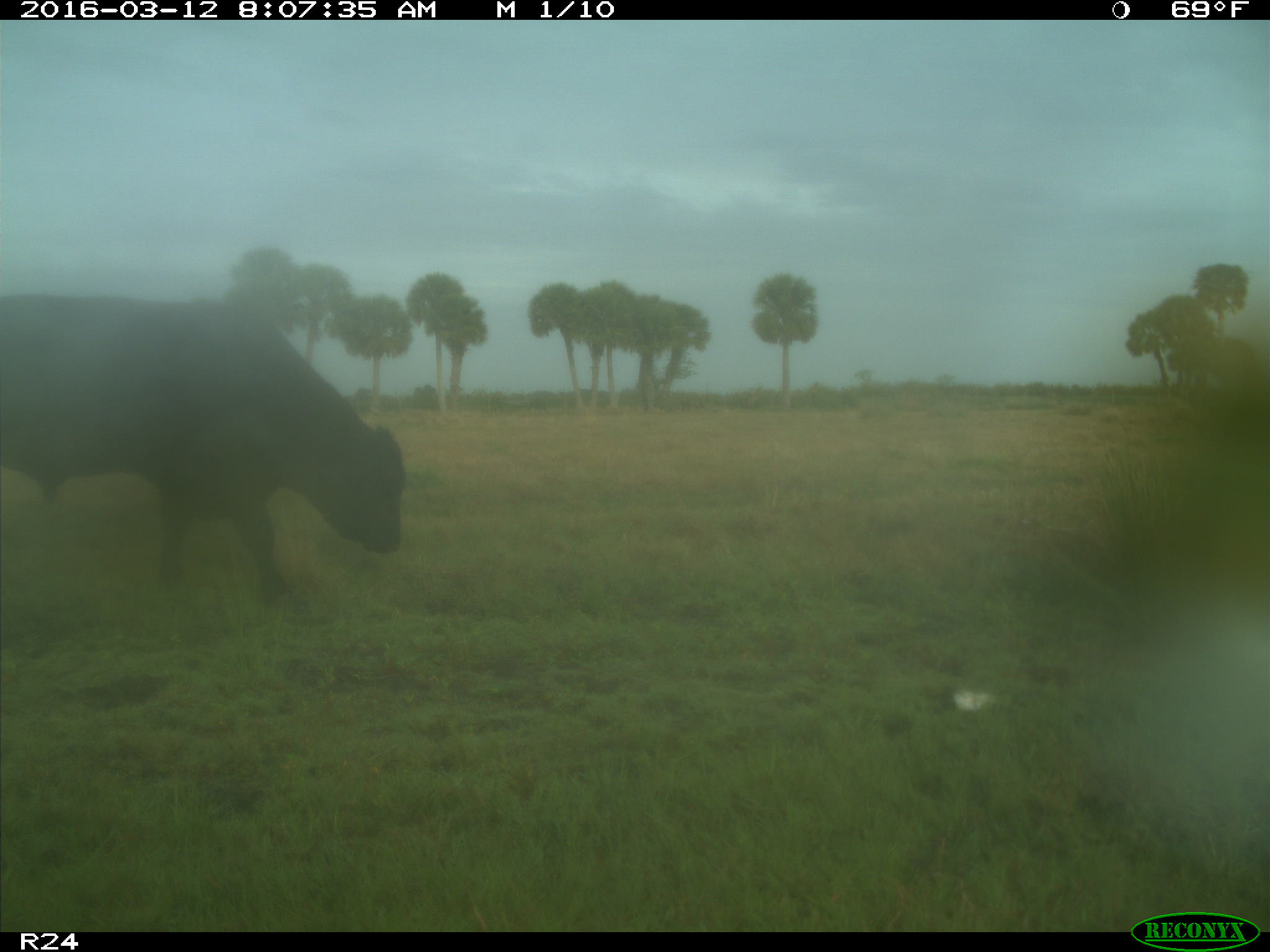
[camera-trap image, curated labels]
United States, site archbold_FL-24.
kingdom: Animalia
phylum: Chordata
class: Mammalia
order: Artiodactyla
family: Bovidae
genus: Bos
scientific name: Bos taurus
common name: domestic cow